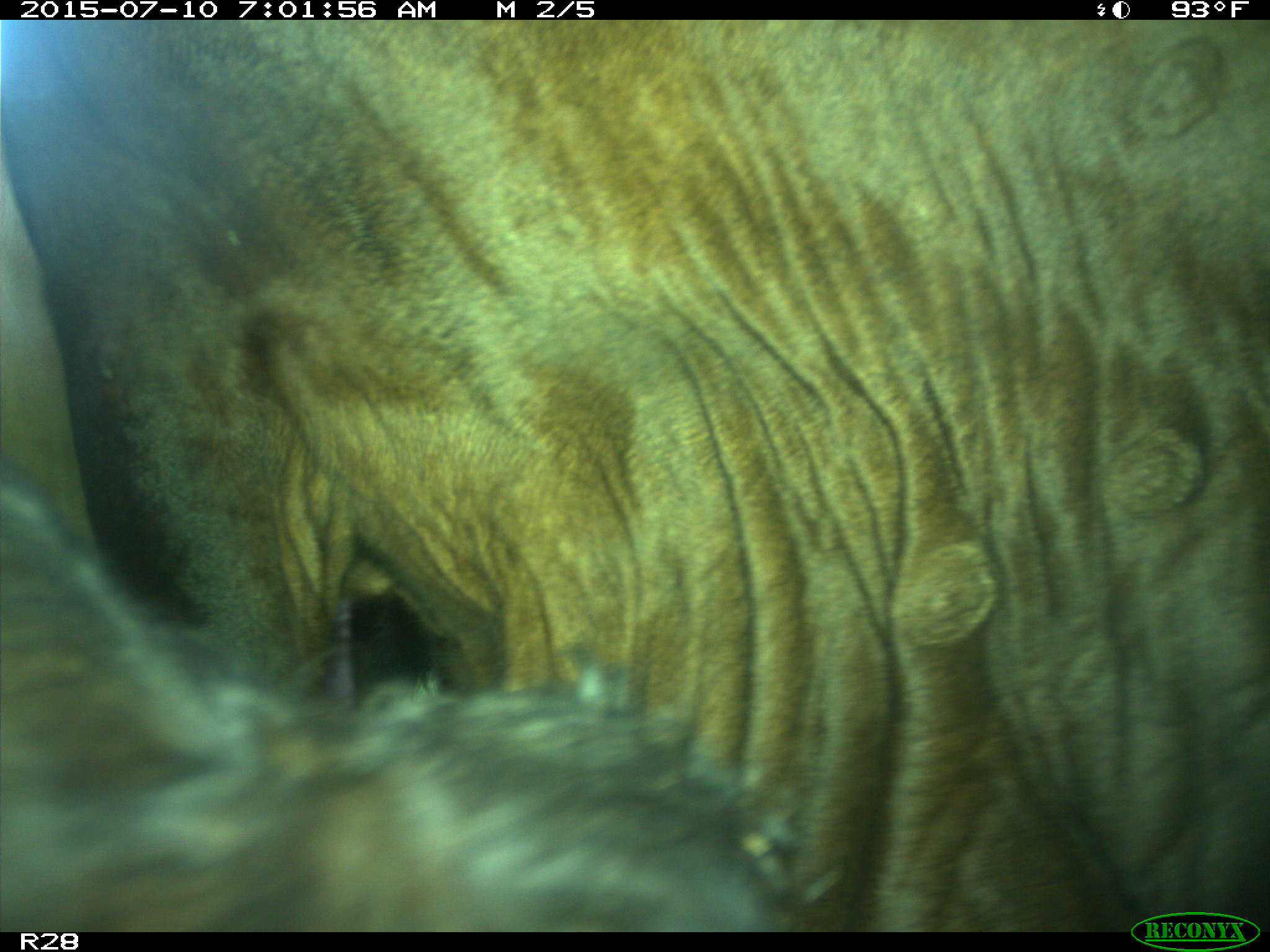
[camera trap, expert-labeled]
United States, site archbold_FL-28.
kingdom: Animalia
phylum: Chordata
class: Mammalia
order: Artiodactyla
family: Bovidae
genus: Bos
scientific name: Bos taurus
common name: domestic cow